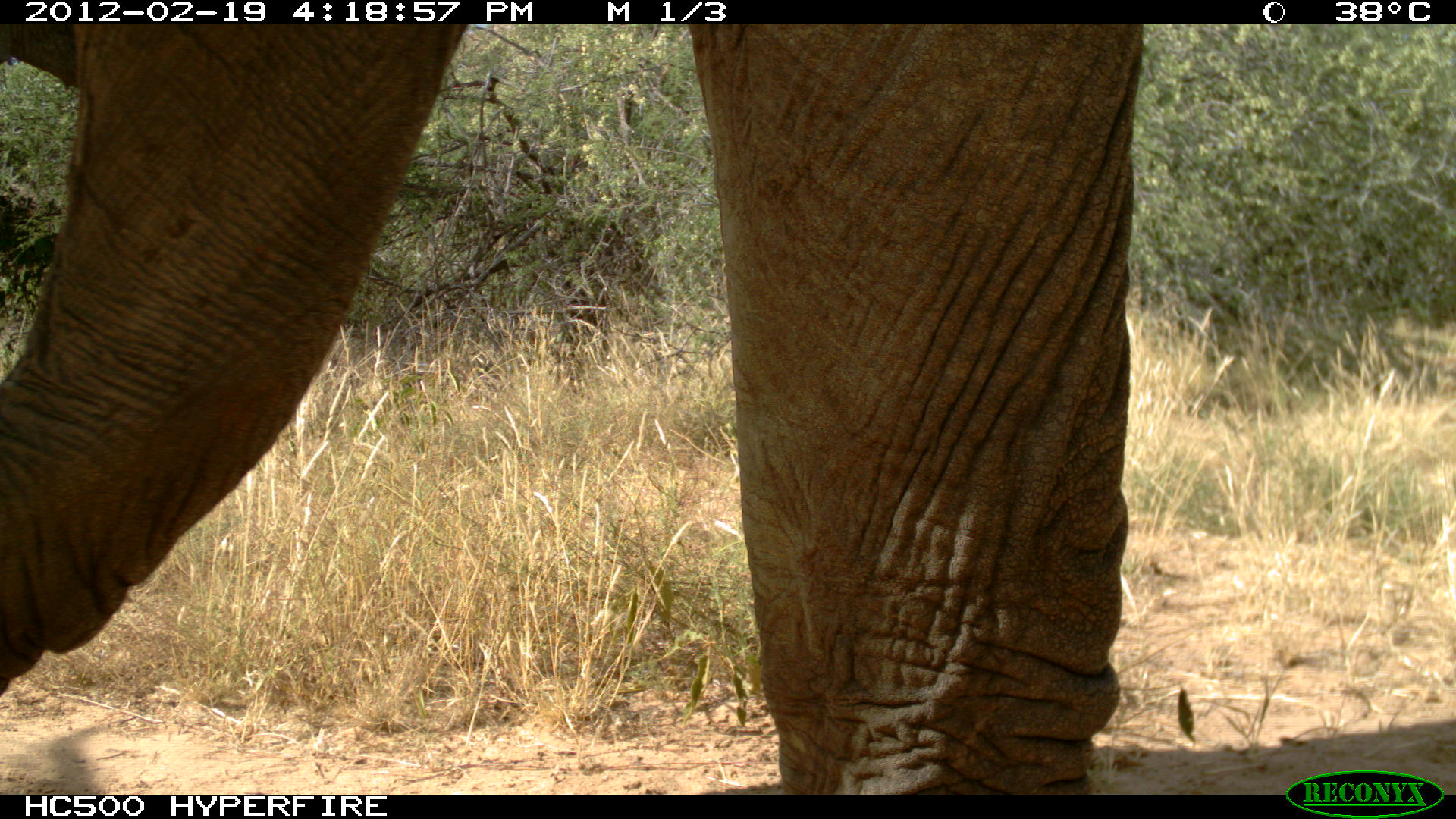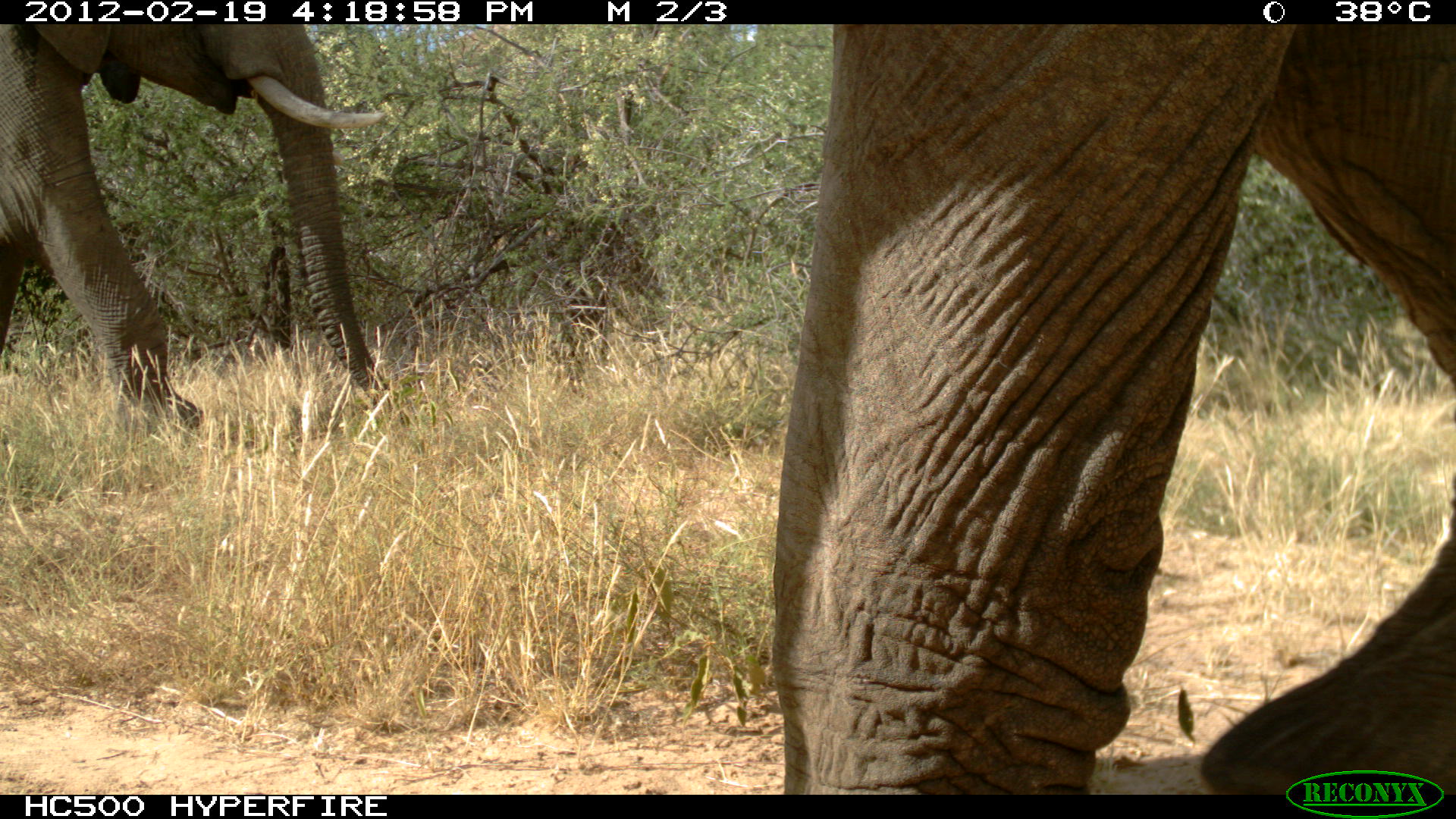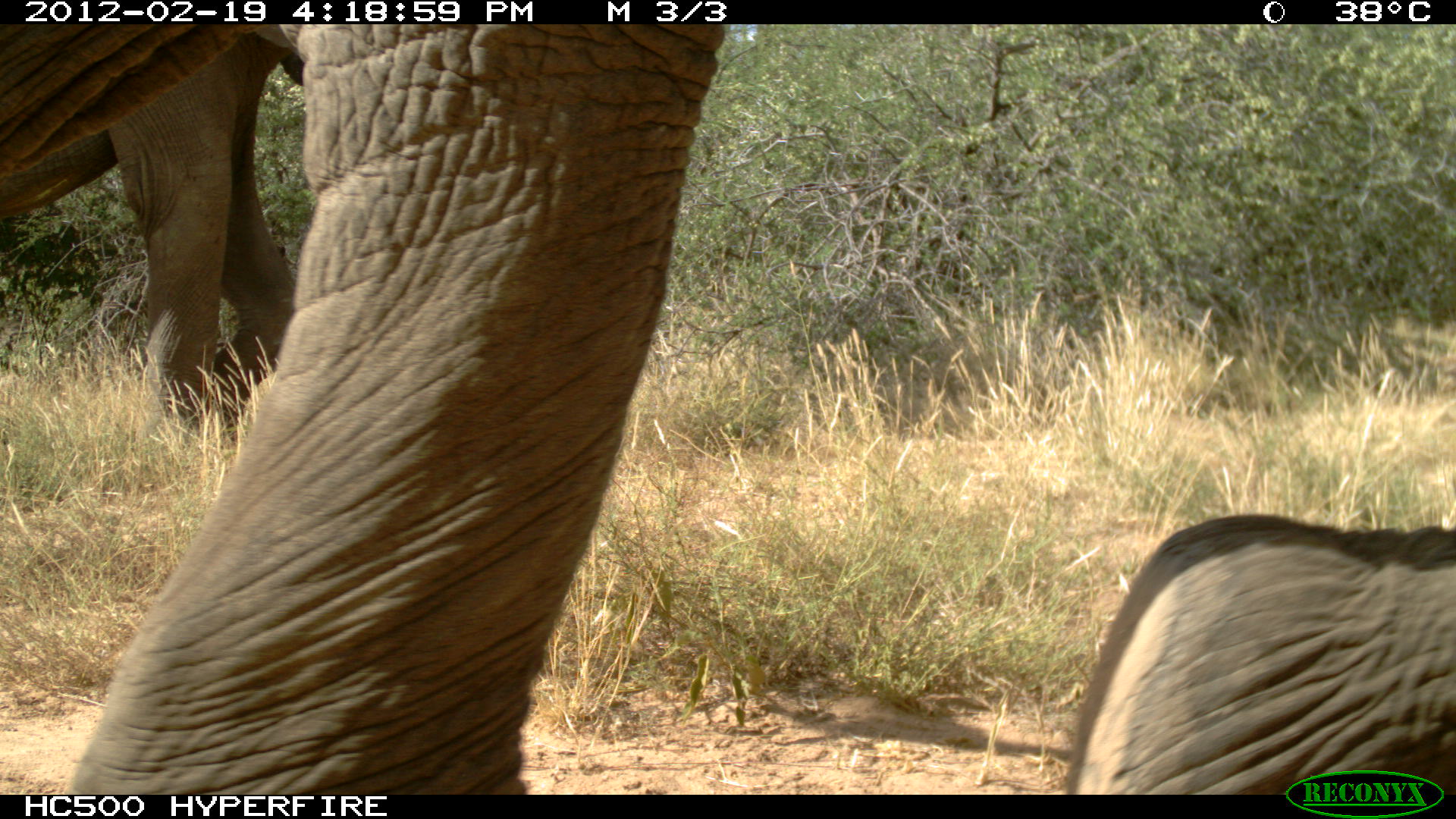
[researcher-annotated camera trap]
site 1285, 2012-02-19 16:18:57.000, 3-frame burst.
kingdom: Animalia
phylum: Chordata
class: Mammalia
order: Proboscidea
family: Elephantidae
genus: Loxodonta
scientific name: Loxodonta africana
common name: african bush elephant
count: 1